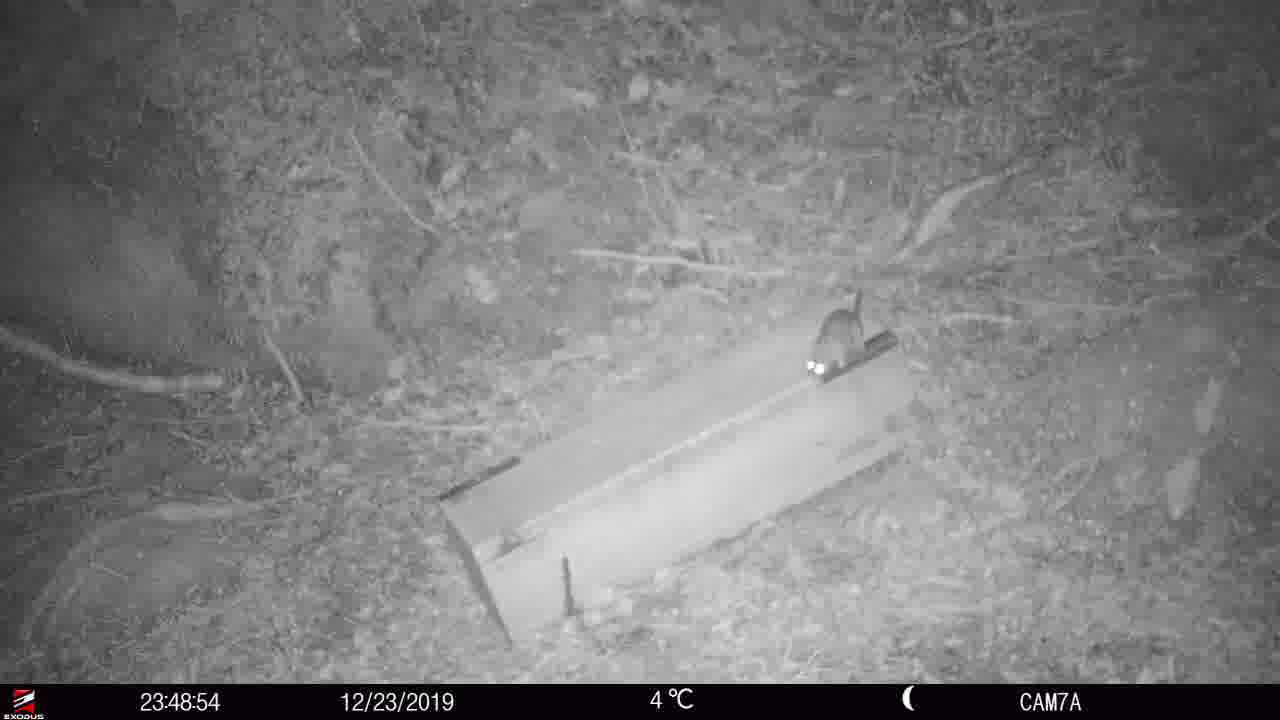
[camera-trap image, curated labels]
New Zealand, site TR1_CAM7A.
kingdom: Animalia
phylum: Chordata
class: Mammalia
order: Rodentia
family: Muridae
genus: Rattus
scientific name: Rattus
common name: rat